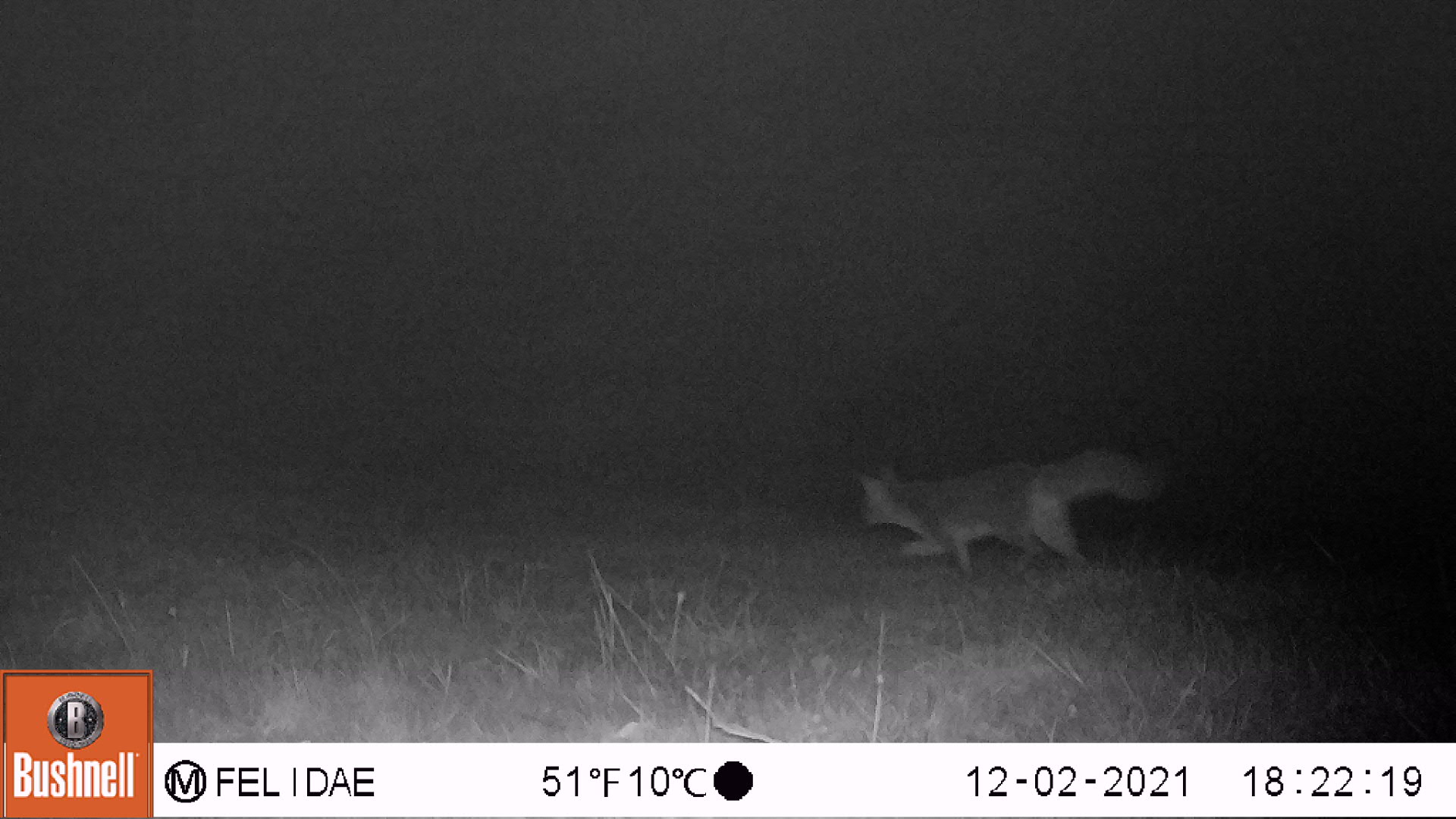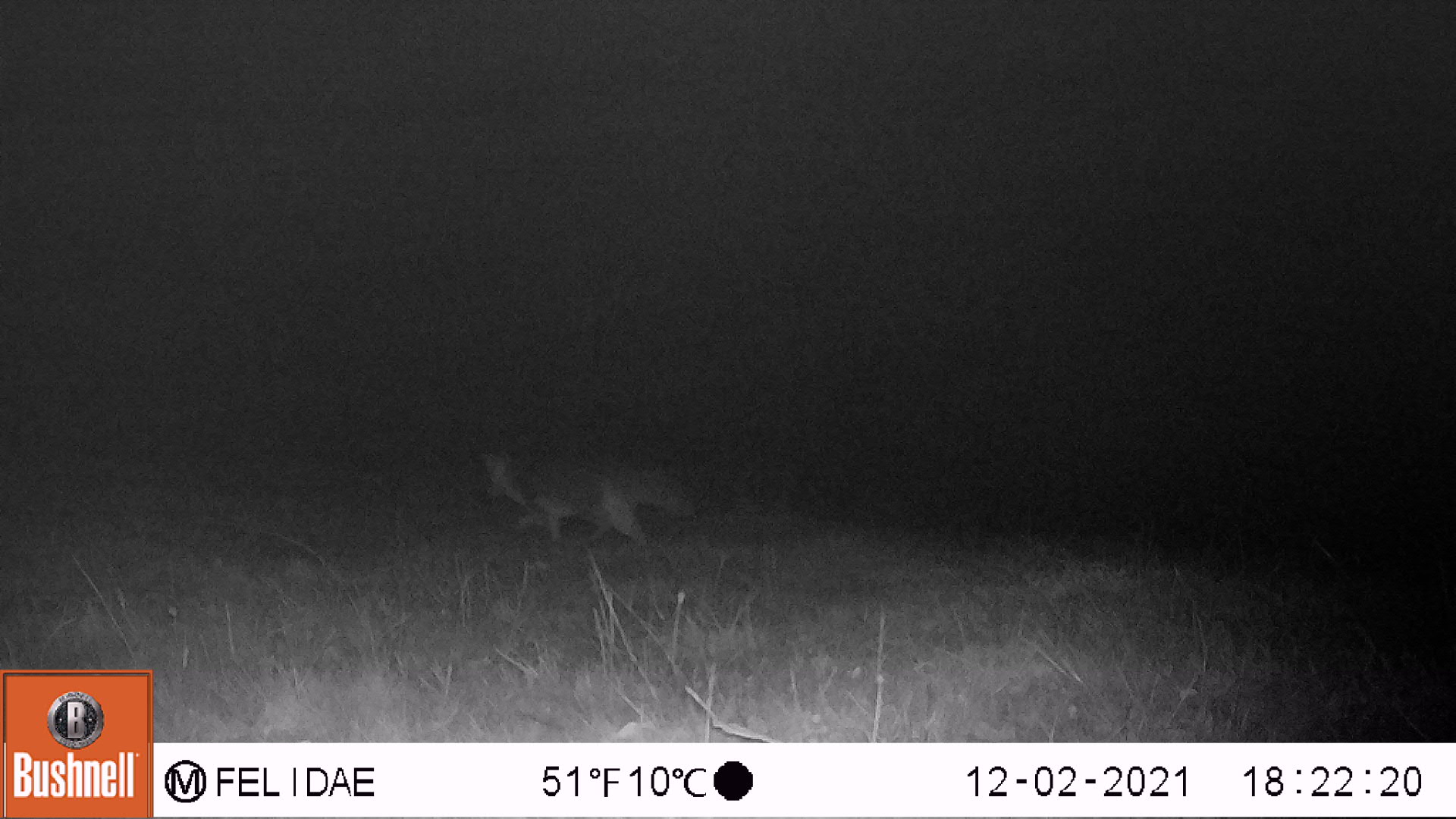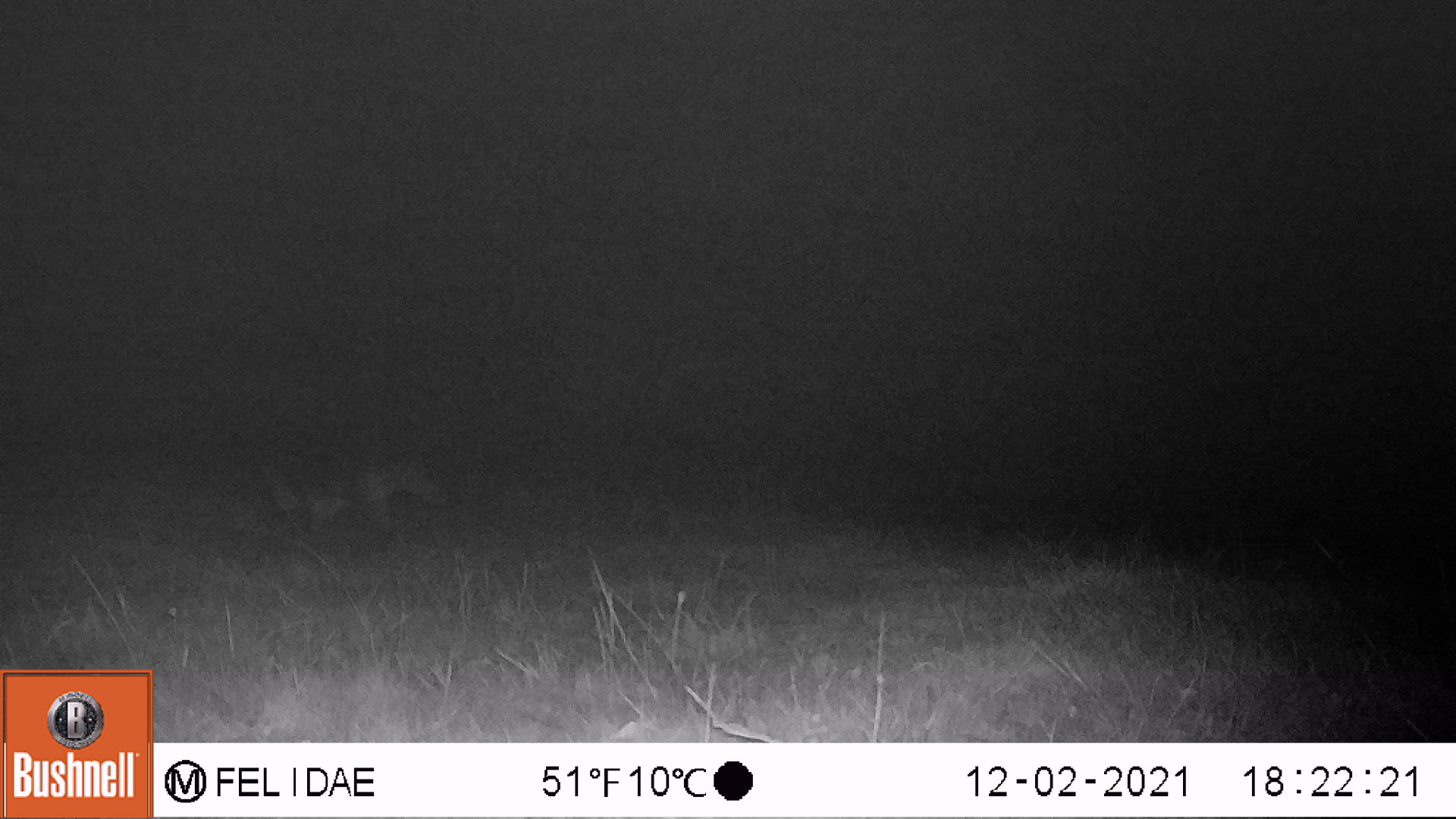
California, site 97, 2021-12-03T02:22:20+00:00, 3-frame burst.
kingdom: Animalia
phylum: Chordata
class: Mammalia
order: Carnivora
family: Canidae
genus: Urocyon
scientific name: Urocyon cinereoargenteus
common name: gray fox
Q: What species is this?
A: Gray fox (Urocyon cinereoargenteus).